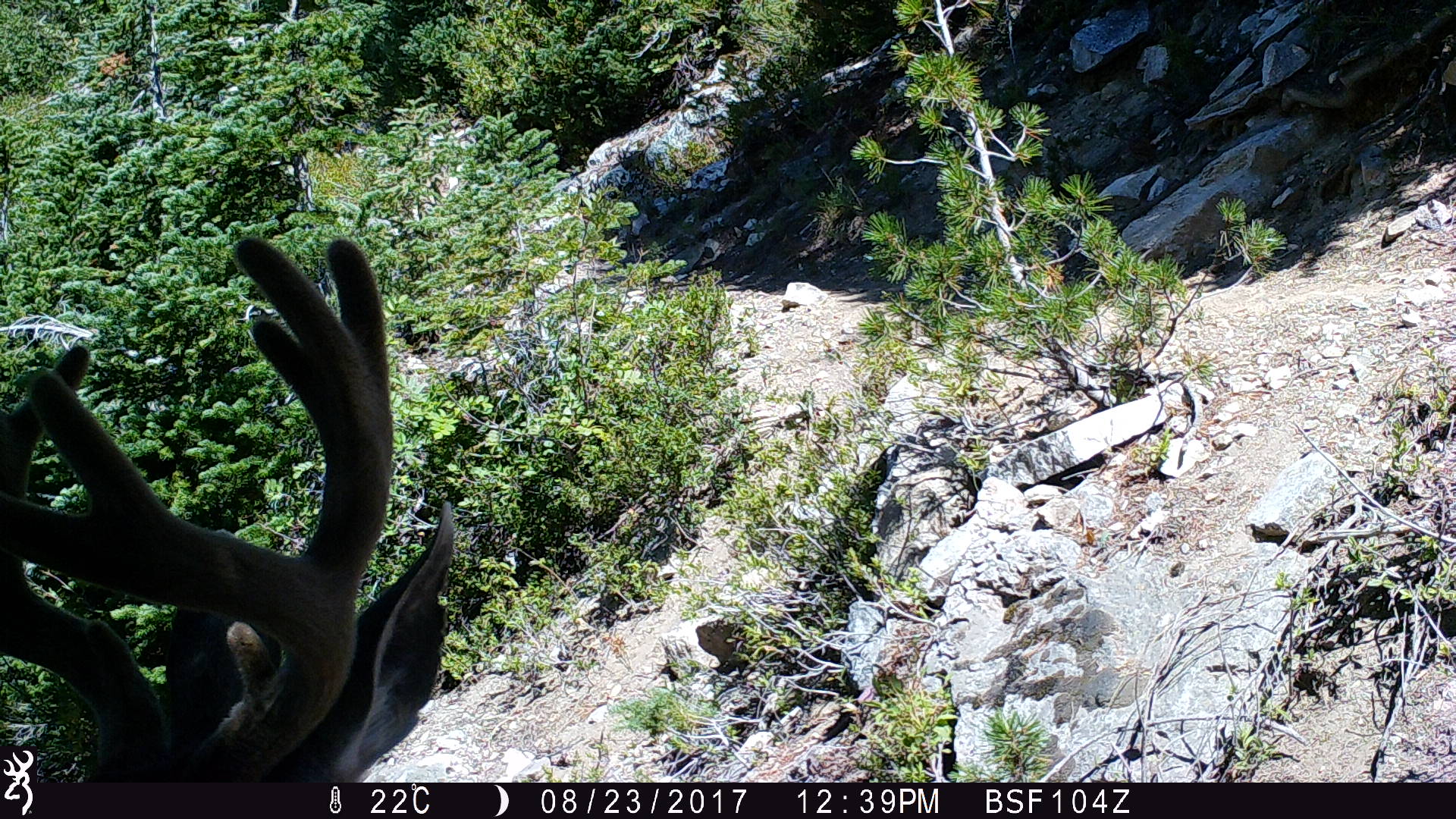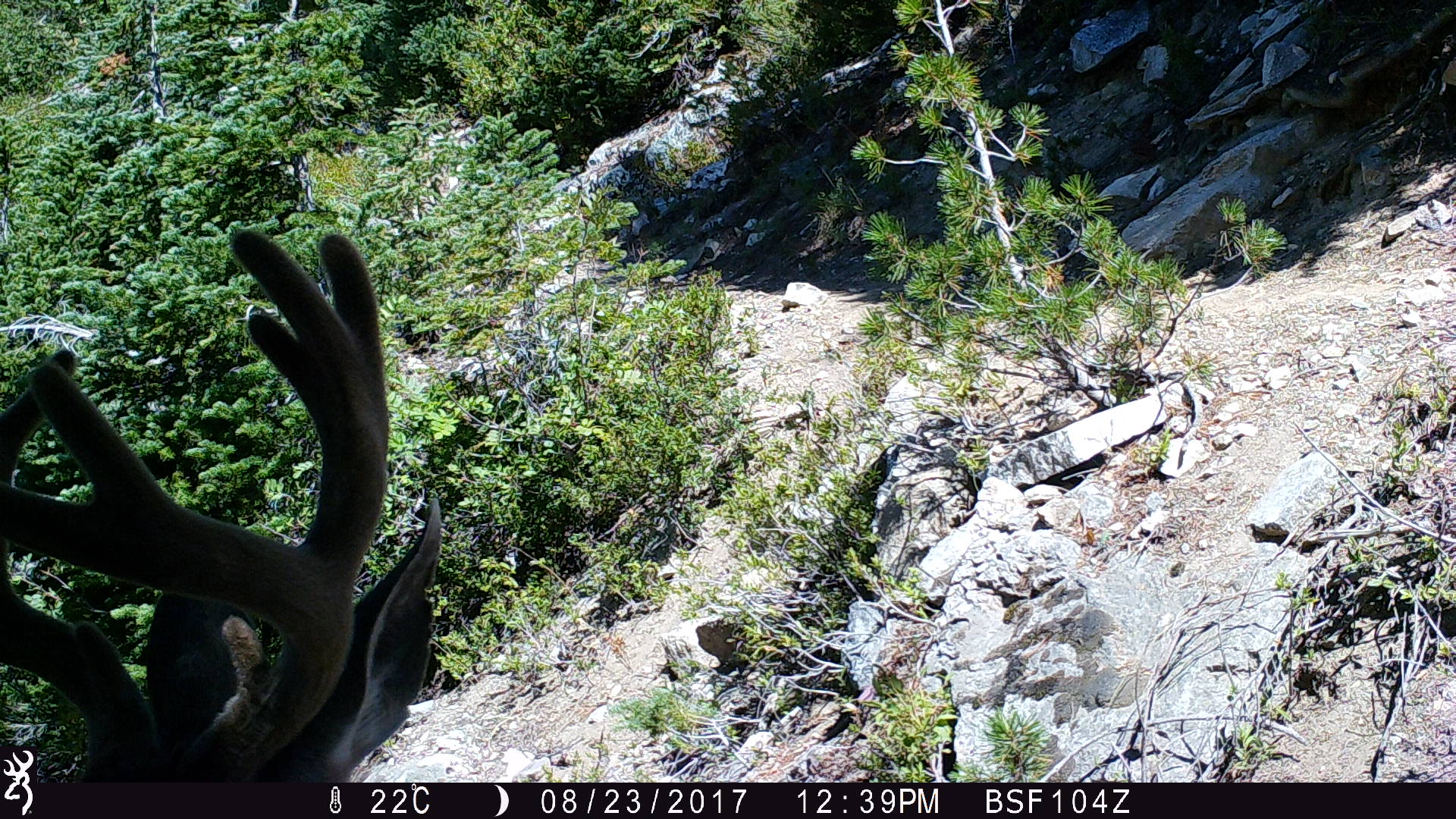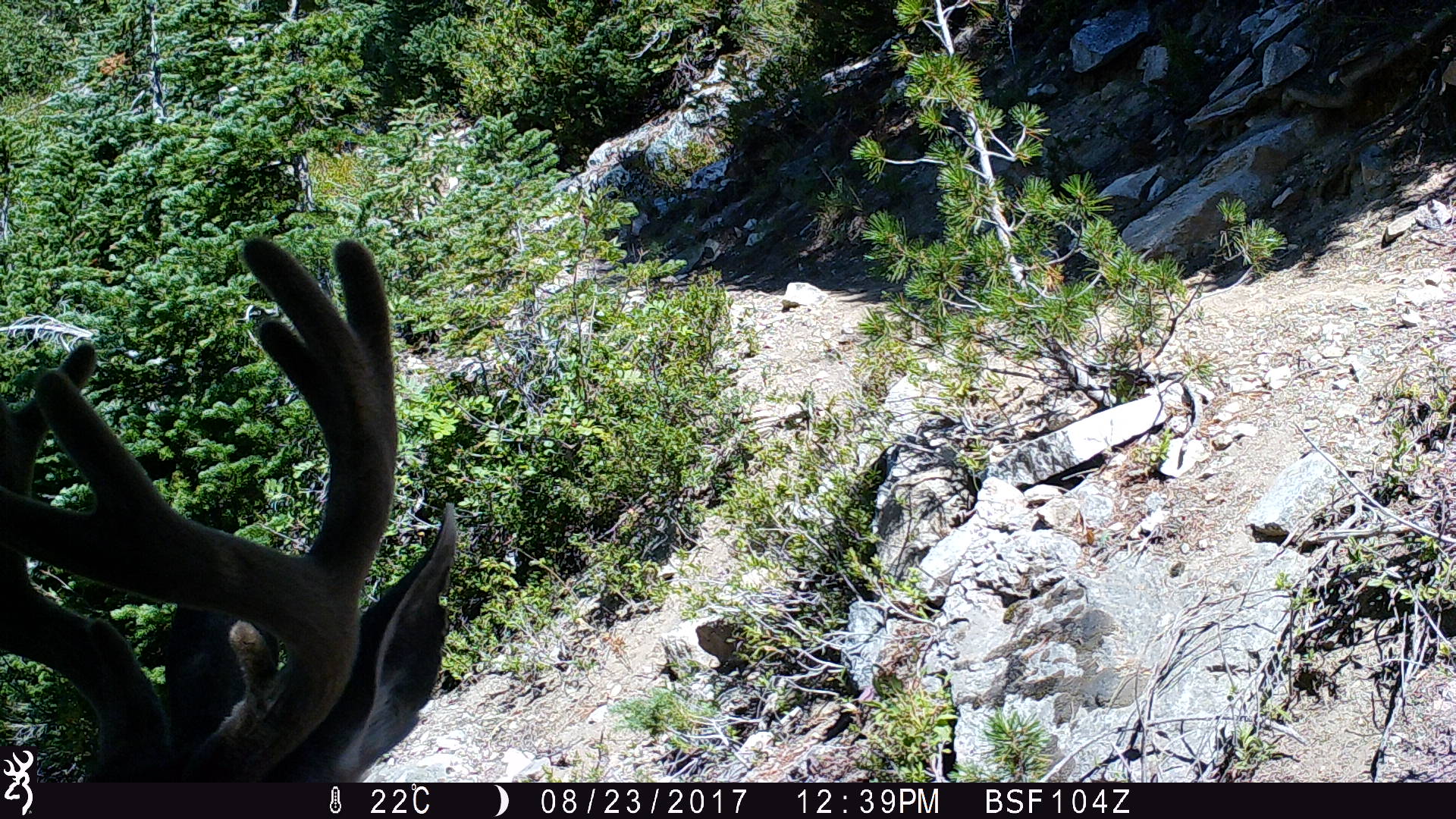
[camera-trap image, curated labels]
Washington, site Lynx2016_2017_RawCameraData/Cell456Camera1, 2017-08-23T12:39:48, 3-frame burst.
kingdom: Animalia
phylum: Chordata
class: Mammalia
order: Artiodactyla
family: Cervidae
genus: Odocoileus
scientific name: Odocoileus hemionus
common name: mule deer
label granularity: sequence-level